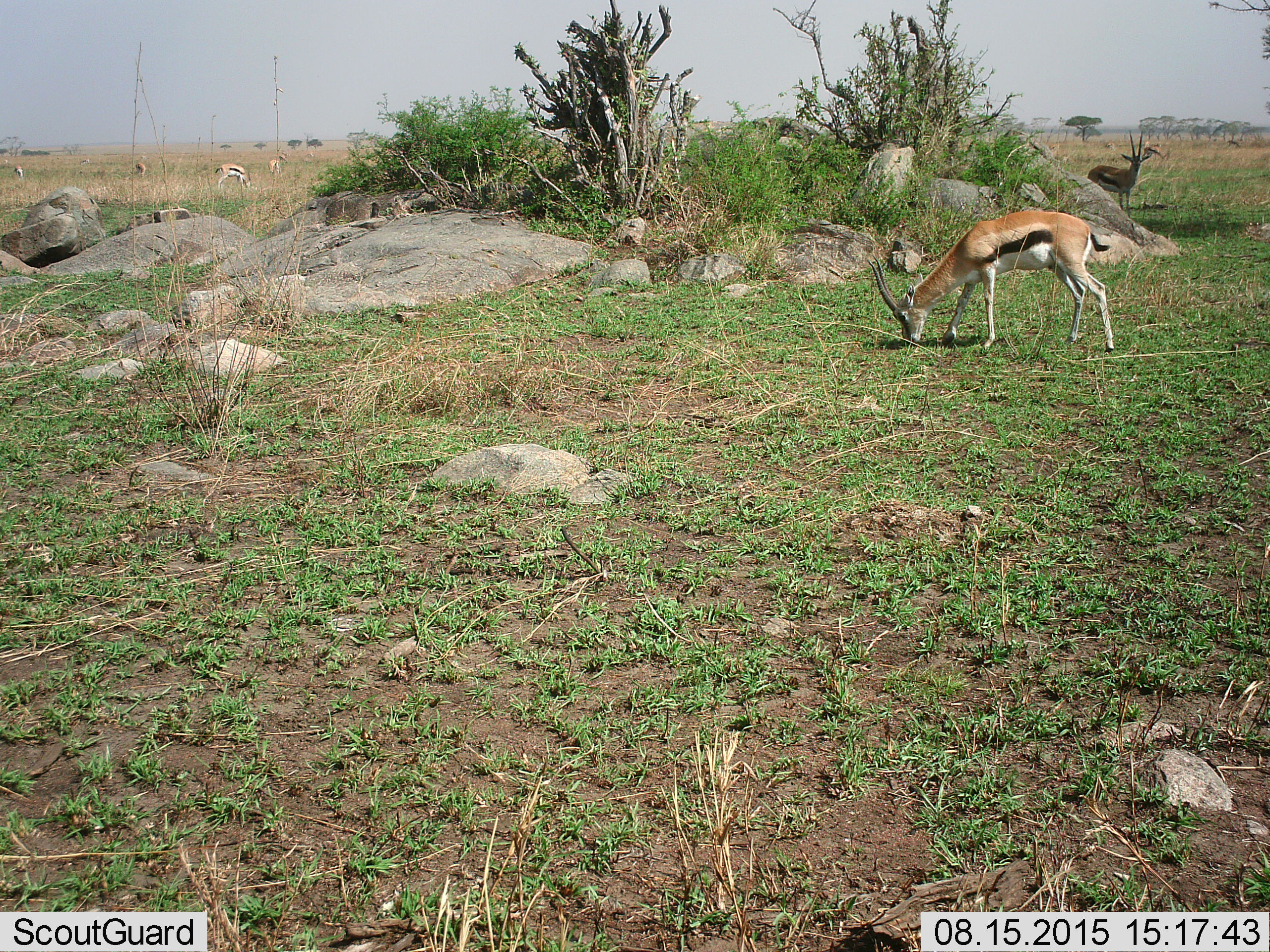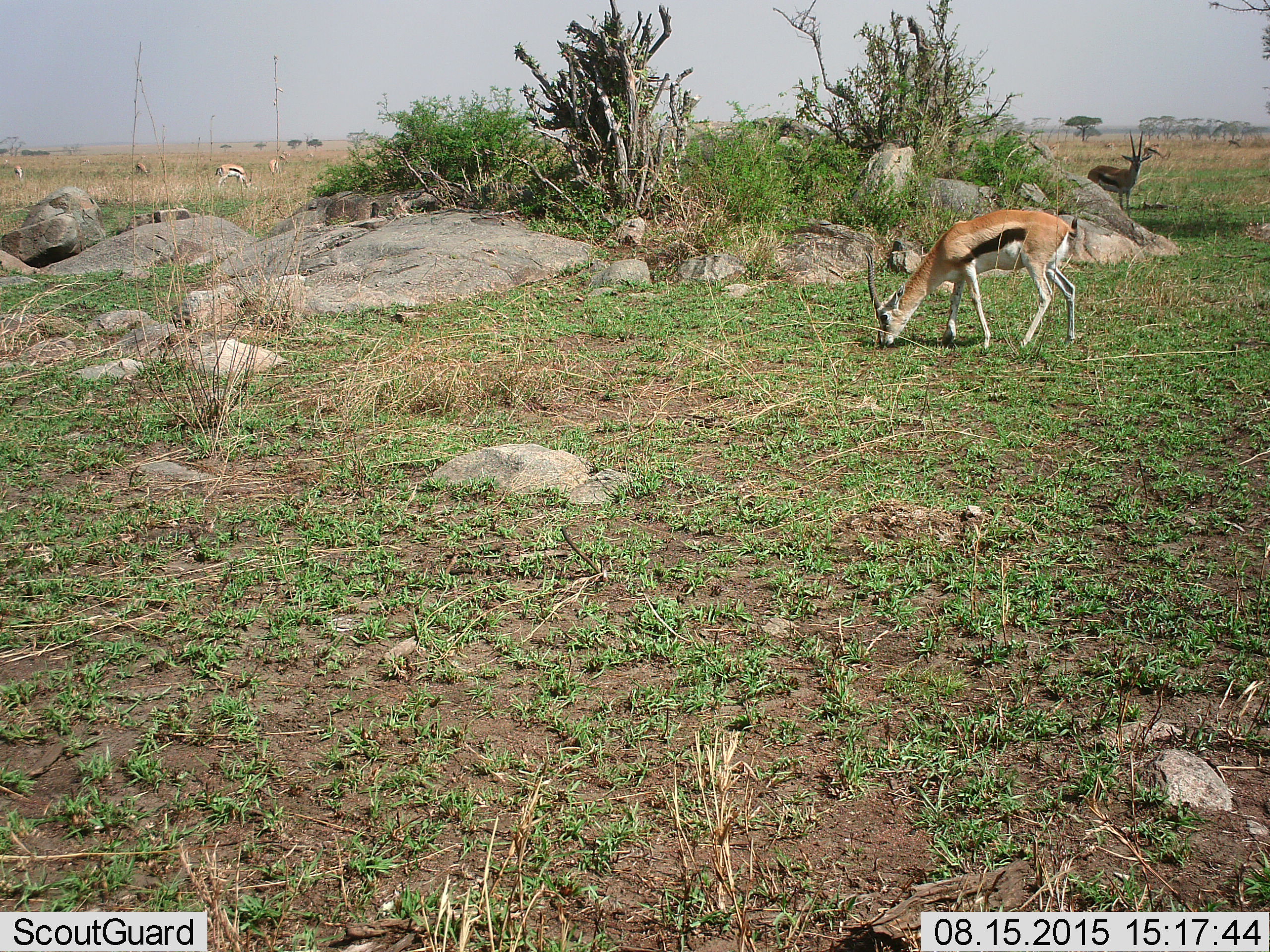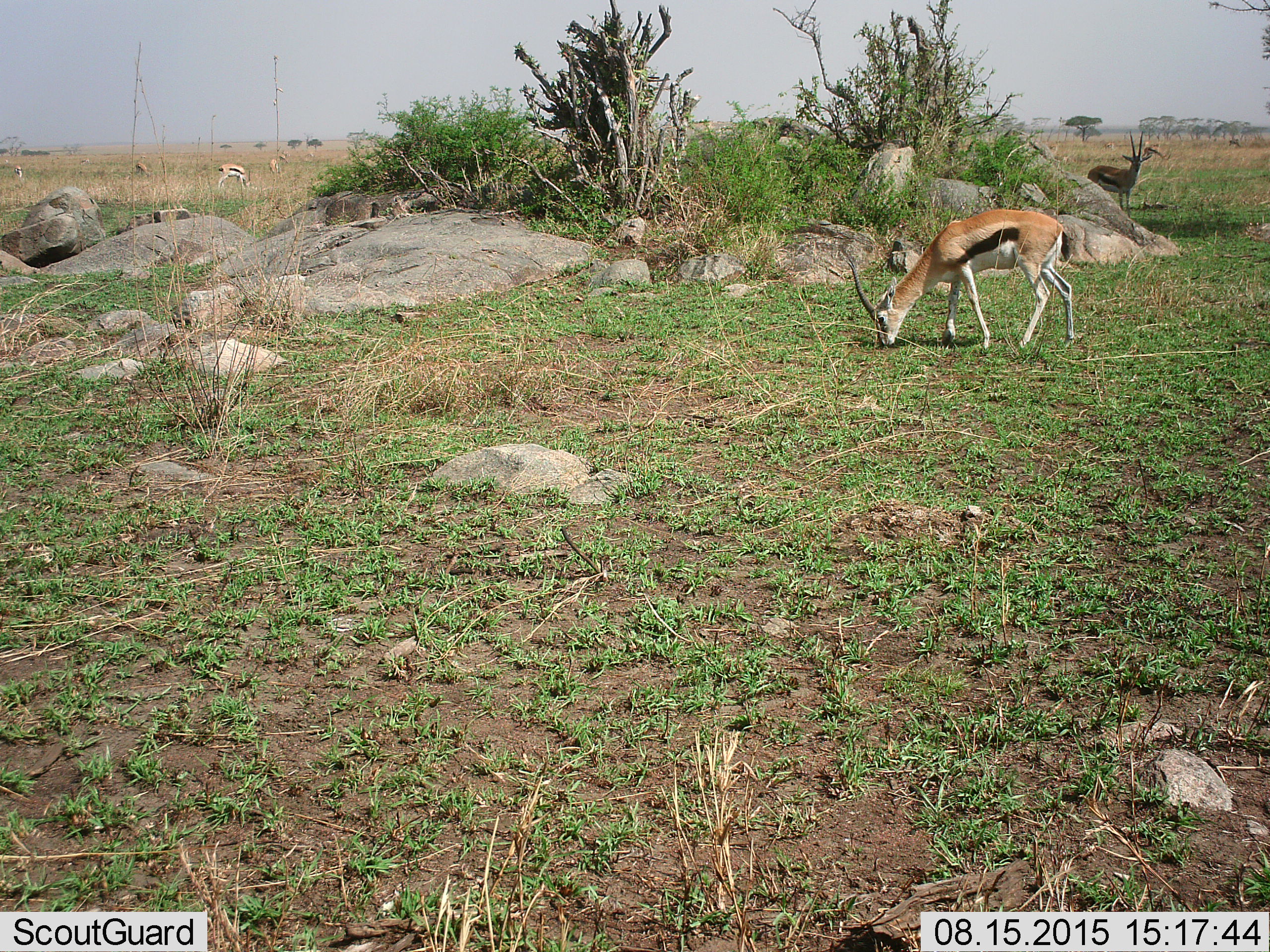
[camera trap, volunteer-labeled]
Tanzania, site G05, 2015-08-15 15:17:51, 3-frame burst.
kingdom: Animalia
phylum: Chordata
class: Mammalia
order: Artiodactyla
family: Bovidae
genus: Eudorcas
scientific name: Eudorcas thomsonii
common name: thomson's gazelle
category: gazellethomsons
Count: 10.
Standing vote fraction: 71%.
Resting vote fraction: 6%.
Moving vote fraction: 18%.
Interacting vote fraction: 0%.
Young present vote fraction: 0%.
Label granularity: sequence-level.